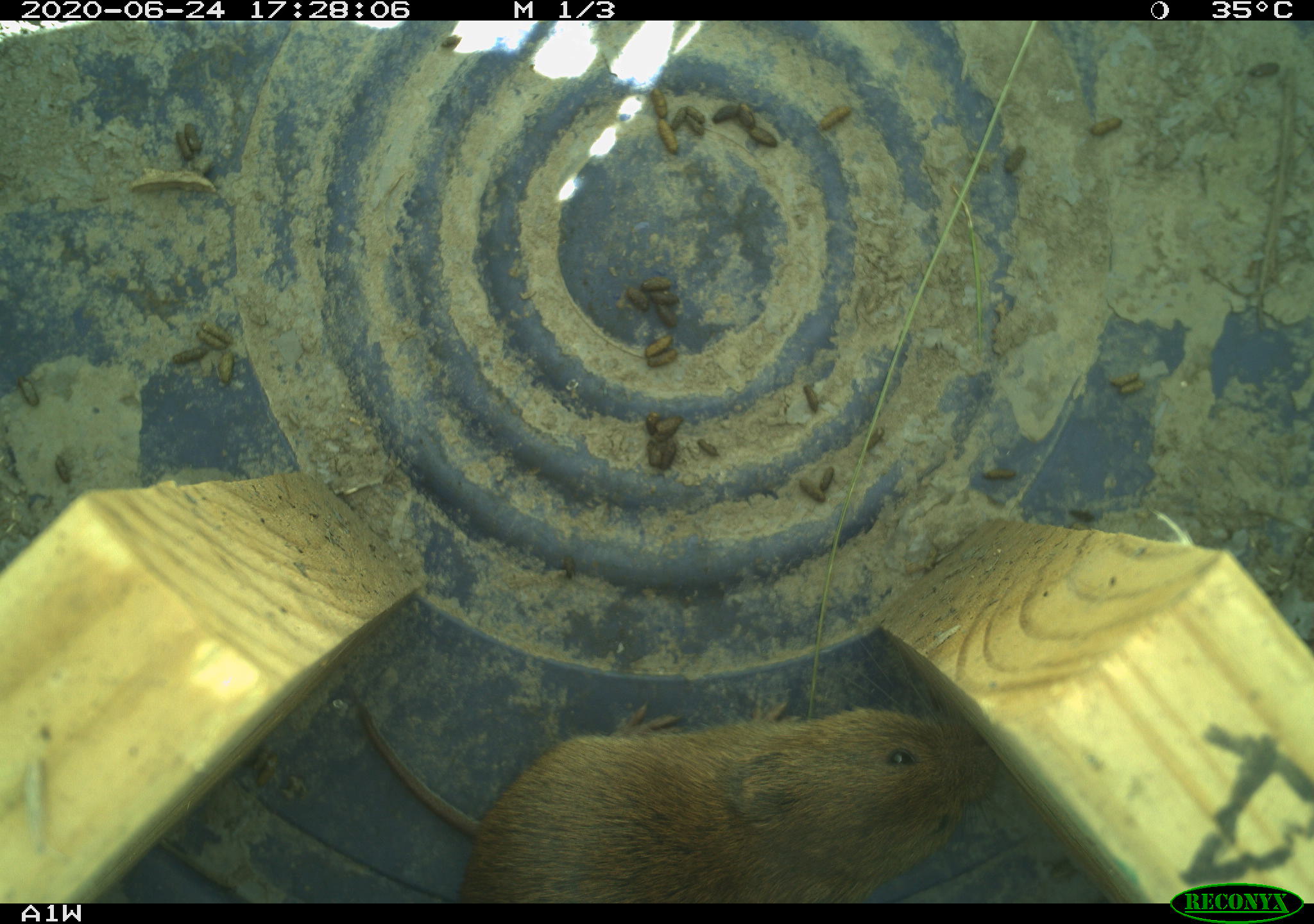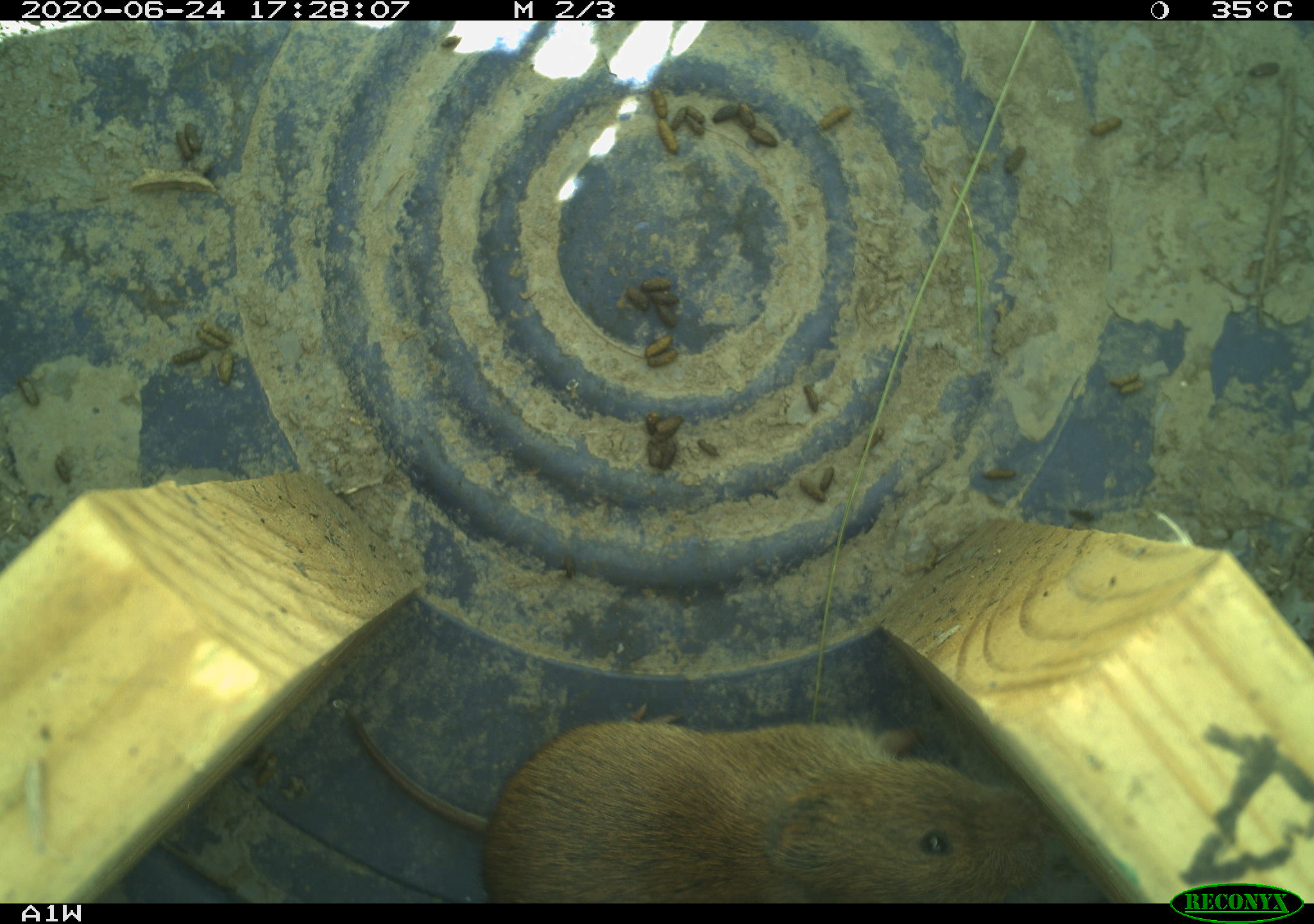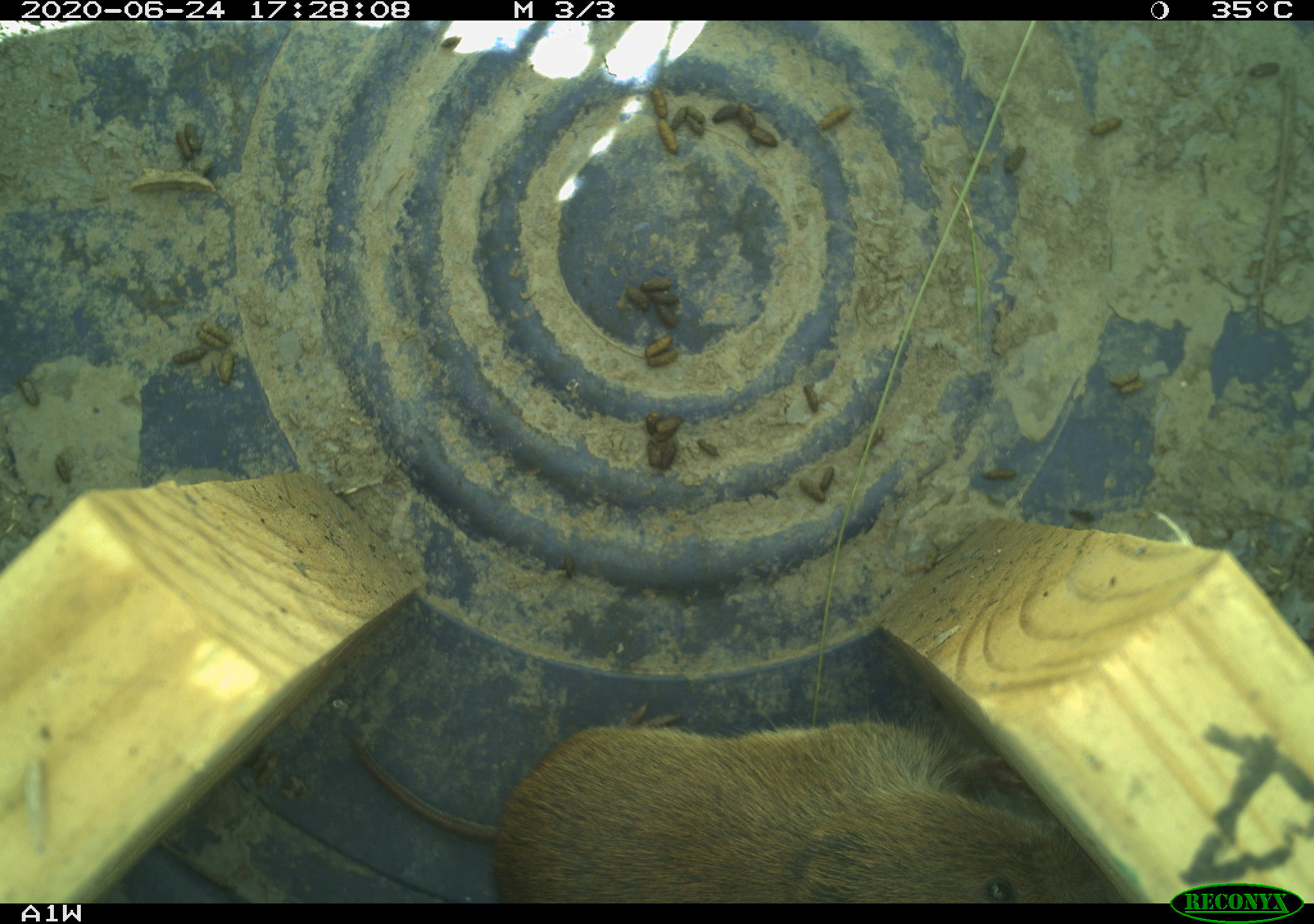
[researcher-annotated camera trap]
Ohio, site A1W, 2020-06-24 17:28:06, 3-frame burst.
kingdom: Animalia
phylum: Chordata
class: Mammalia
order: Rodentia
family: Cricetidae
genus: Microtus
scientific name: Microtus pennsylvanicus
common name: meadow vole